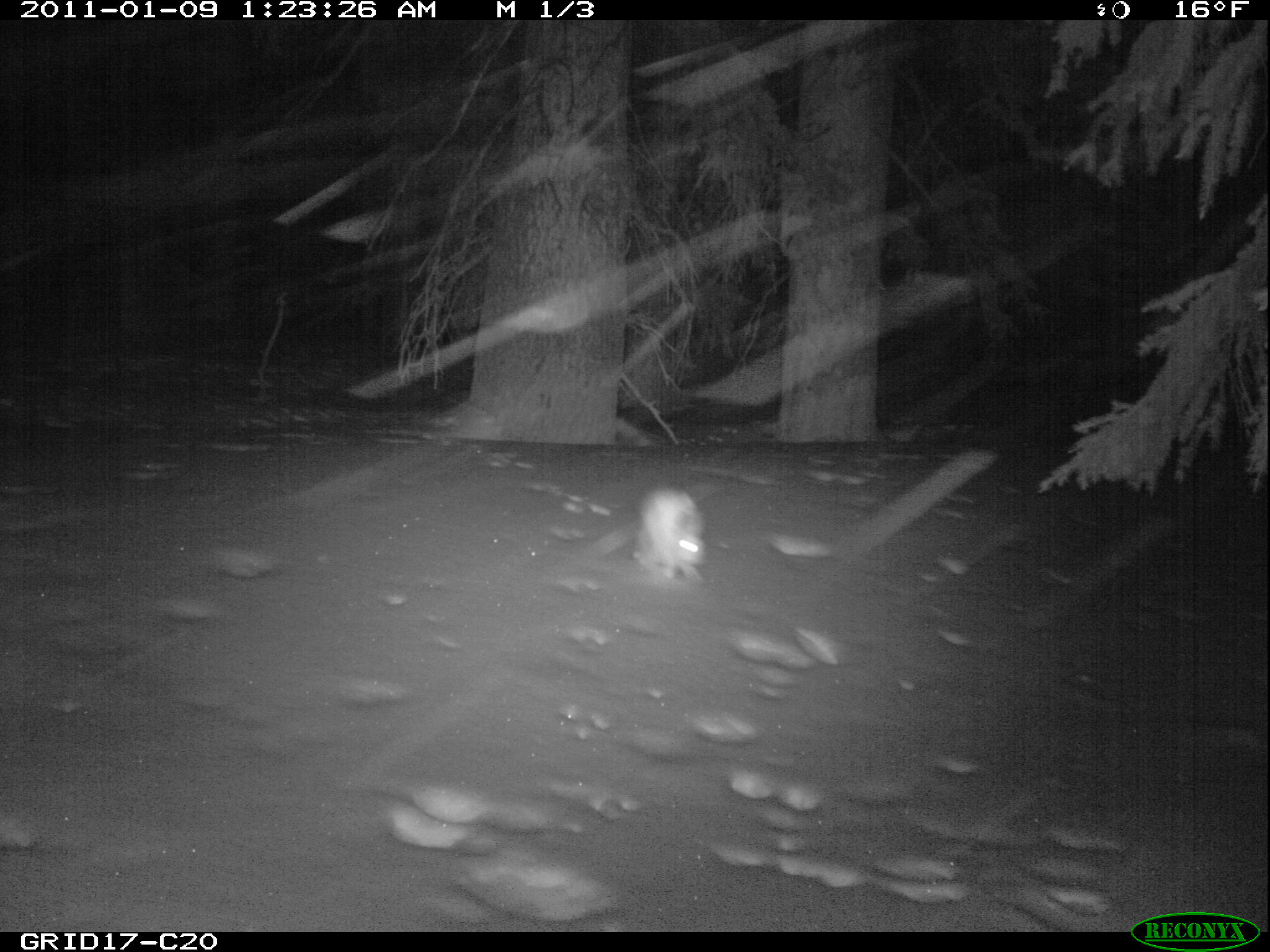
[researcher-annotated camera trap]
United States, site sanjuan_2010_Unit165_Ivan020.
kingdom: Animalia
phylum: Chordata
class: Mammalia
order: Lagomorpha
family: Leporidae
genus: Lepus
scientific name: Lepus americanus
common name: snowshoe hare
Lepus americanus (snowshoe hare).